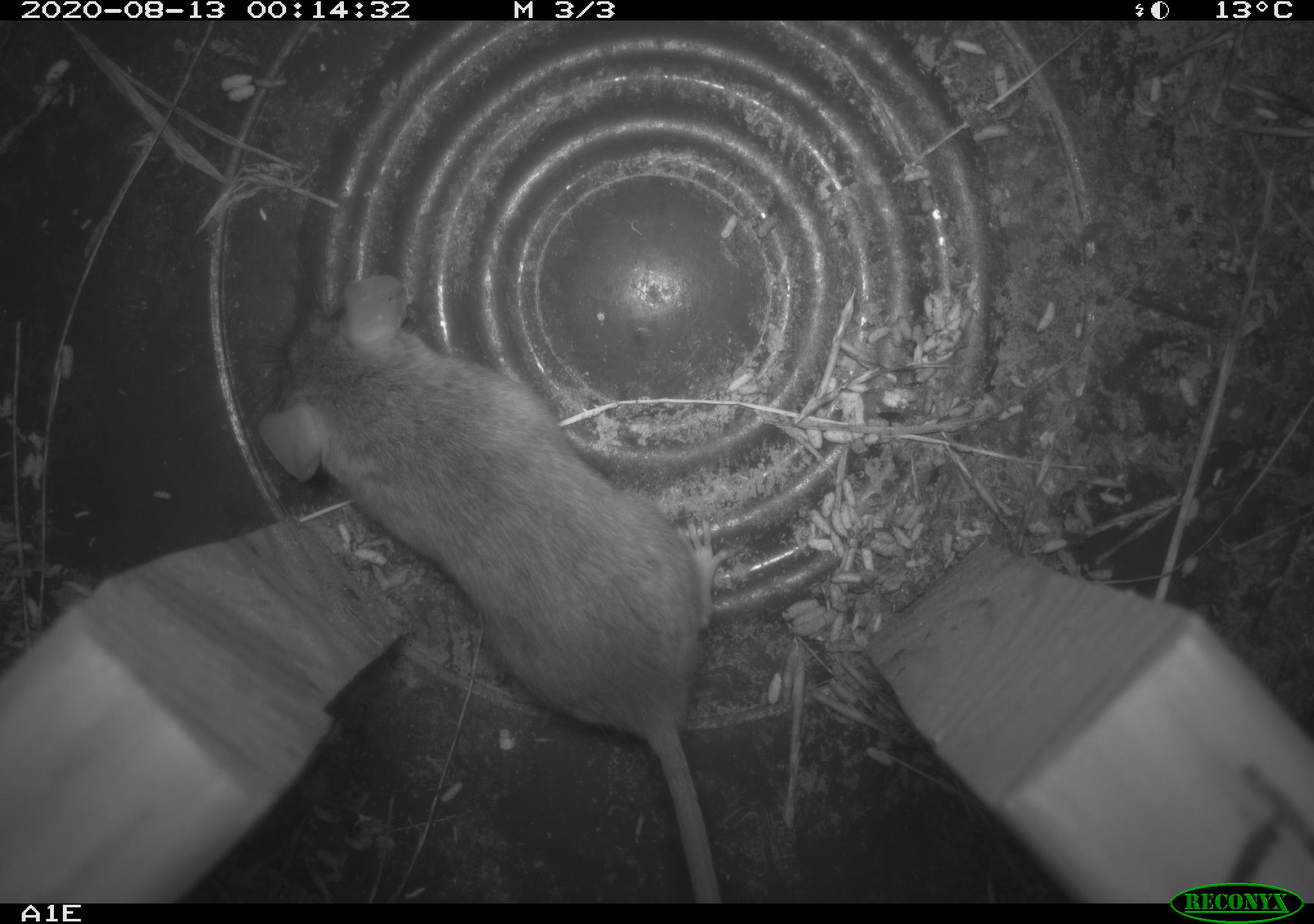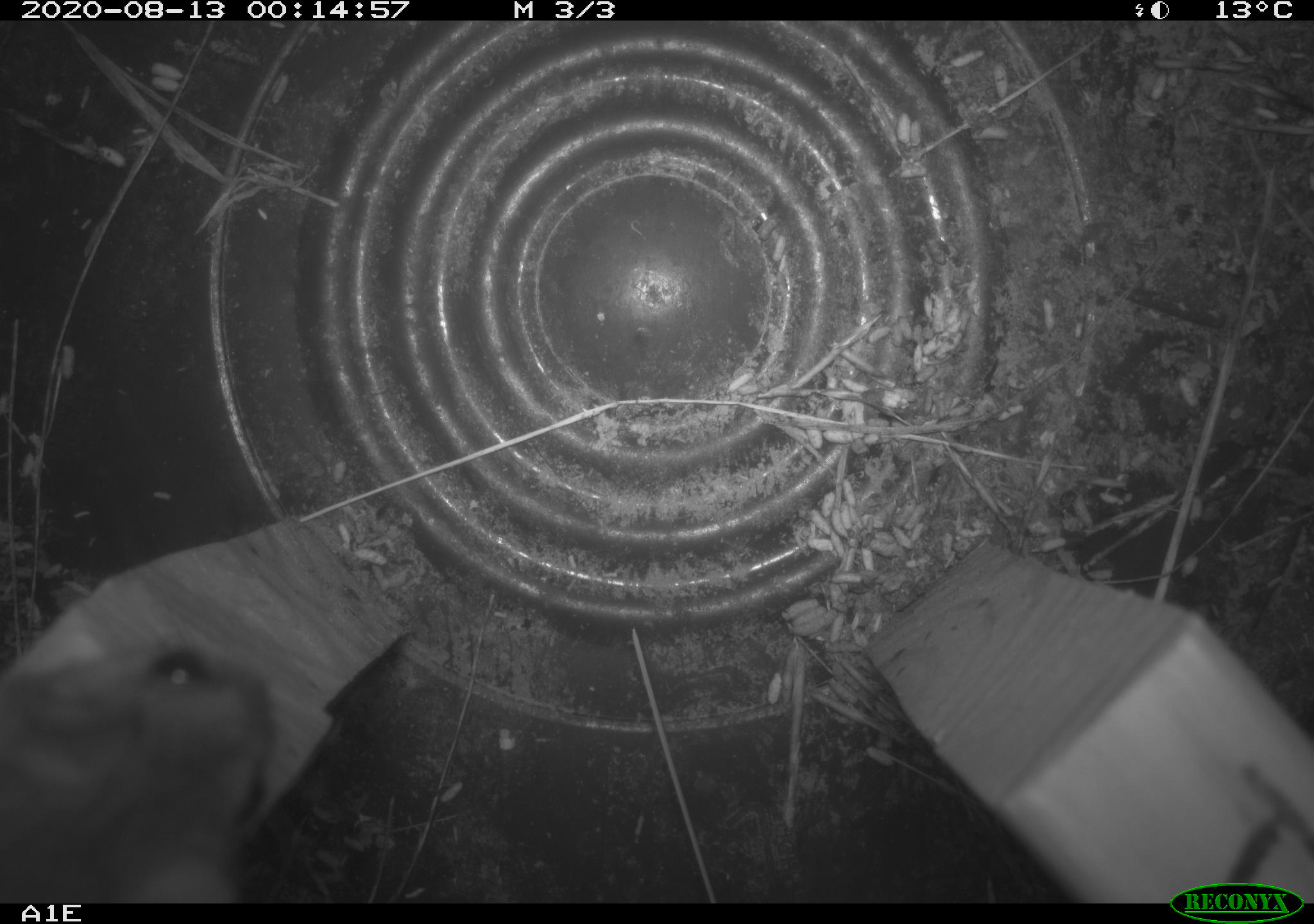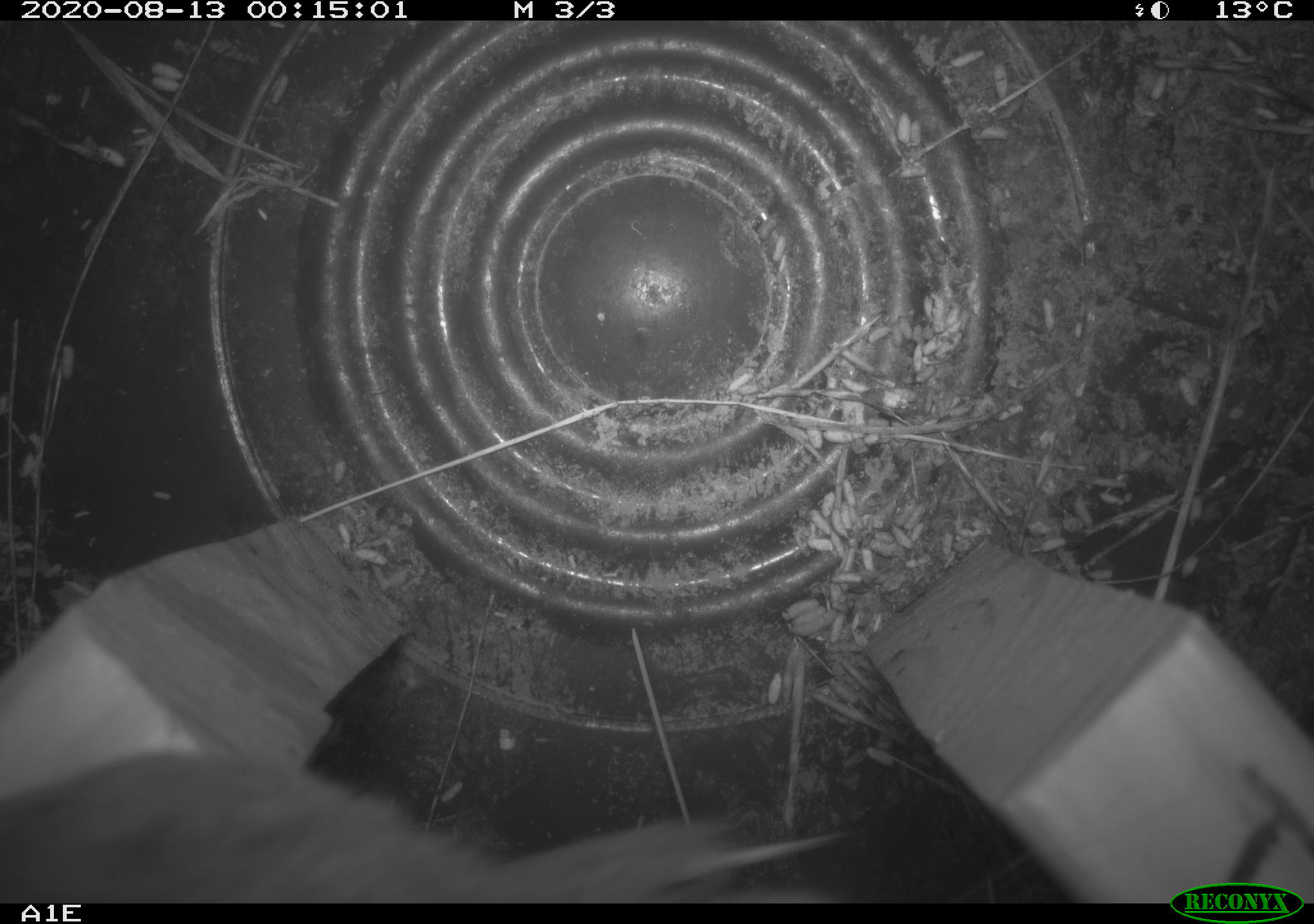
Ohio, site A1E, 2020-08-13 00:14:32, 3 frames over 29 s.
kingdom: Animalia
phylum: Chordata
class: Mammalia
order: Rodentia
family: Cricetidae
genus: Peromyscus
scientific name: Peromyscus leucopus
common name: white-footed mouse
White-footed mouse (Peromyscus leucopus).